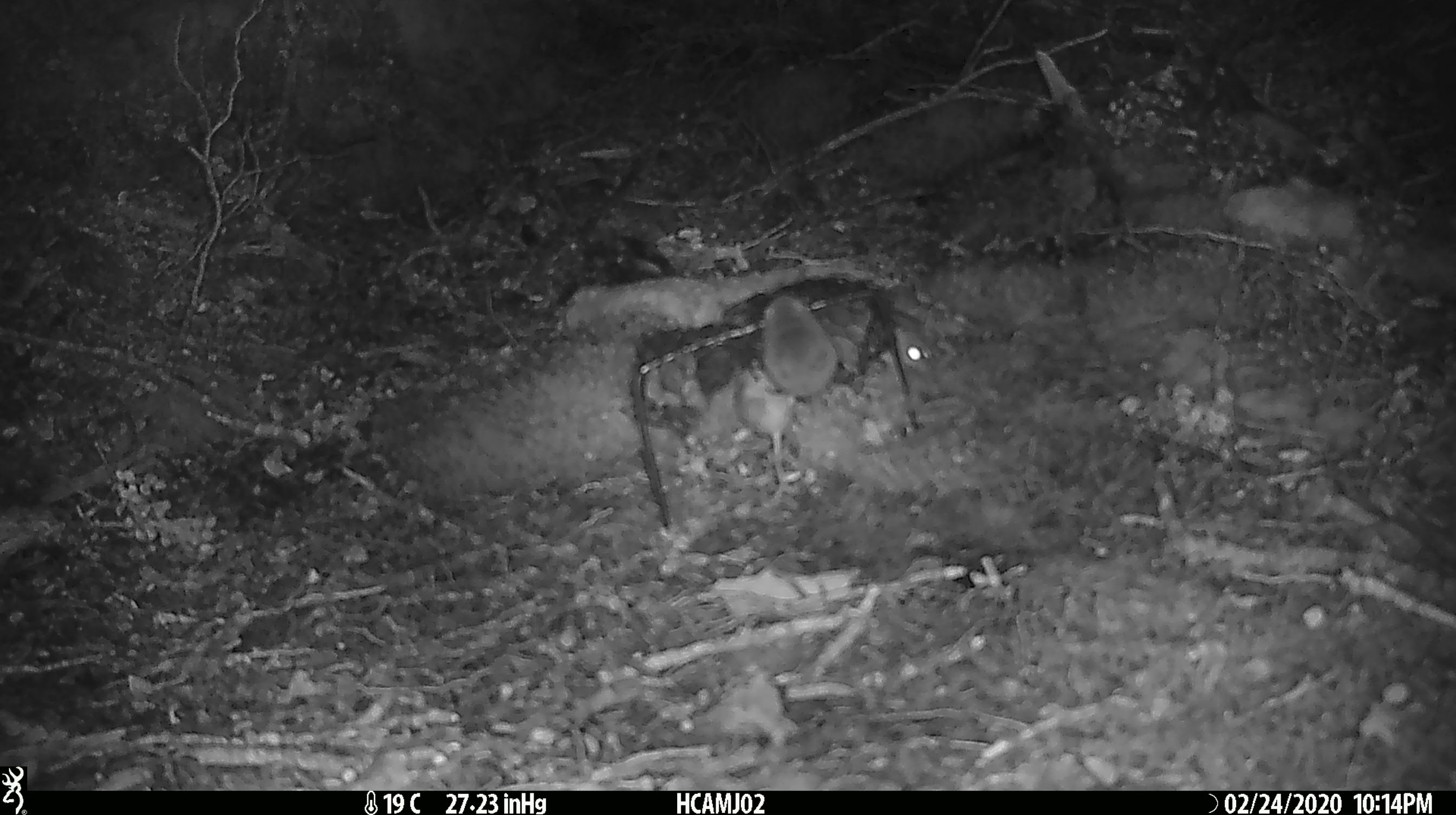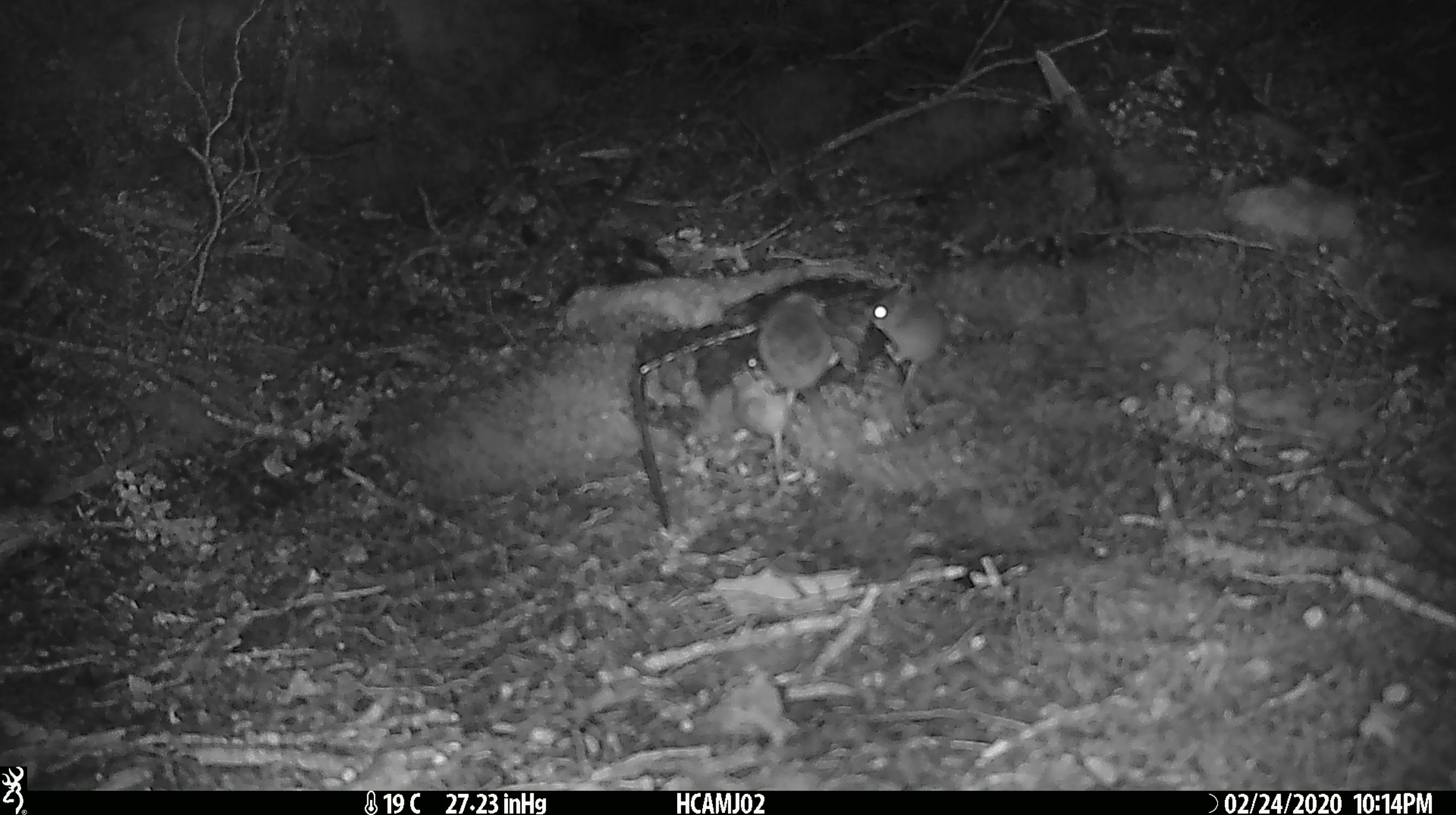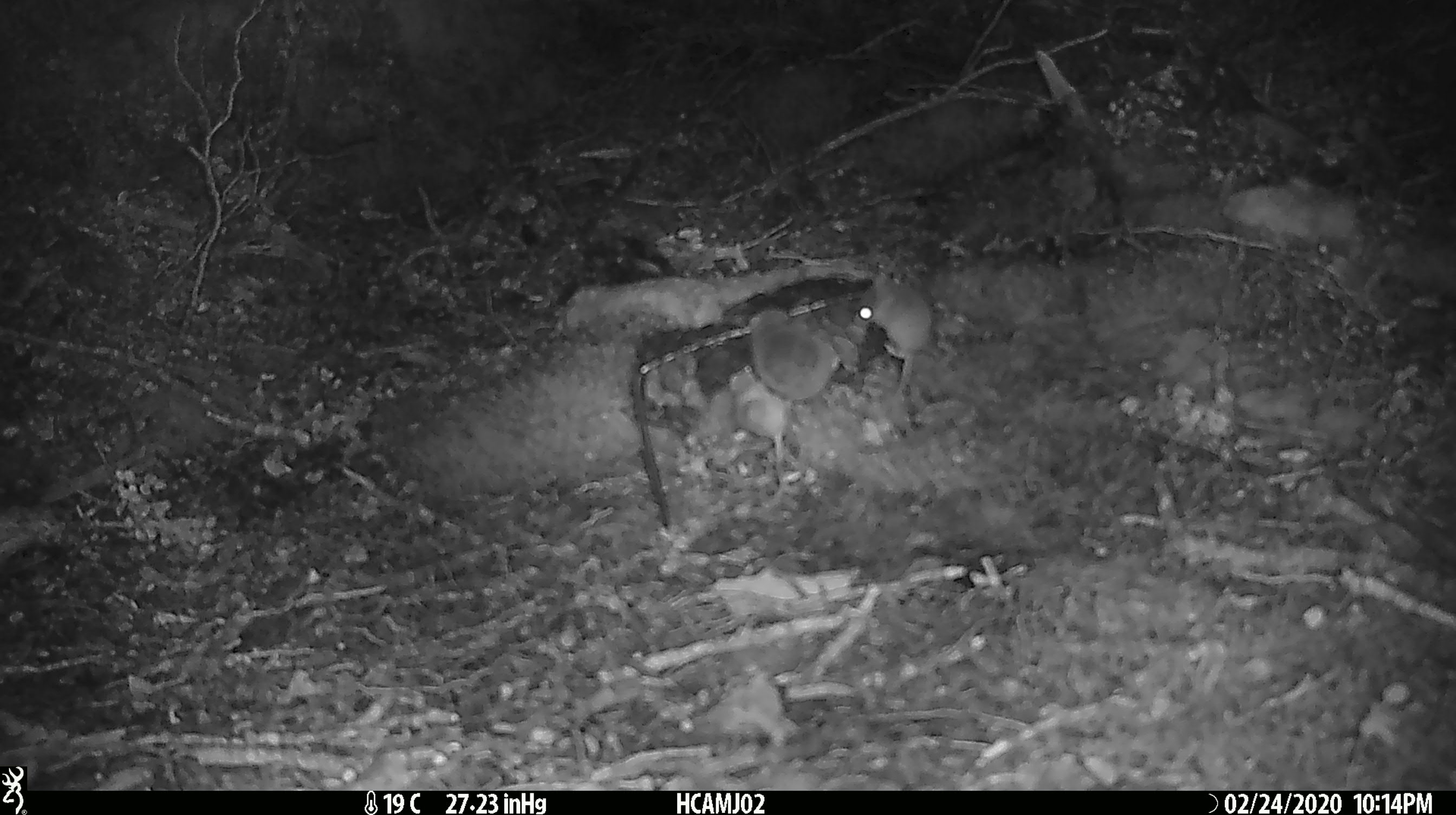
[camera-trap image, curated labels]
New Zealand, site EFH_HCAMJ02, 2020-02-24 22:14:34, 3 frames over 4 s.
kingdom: Animalia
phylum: Chordata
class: Mammalia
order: Rodentia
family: Muridae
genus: Mus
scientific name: Mus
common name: mouse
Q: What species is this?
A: Mouse (Mus).